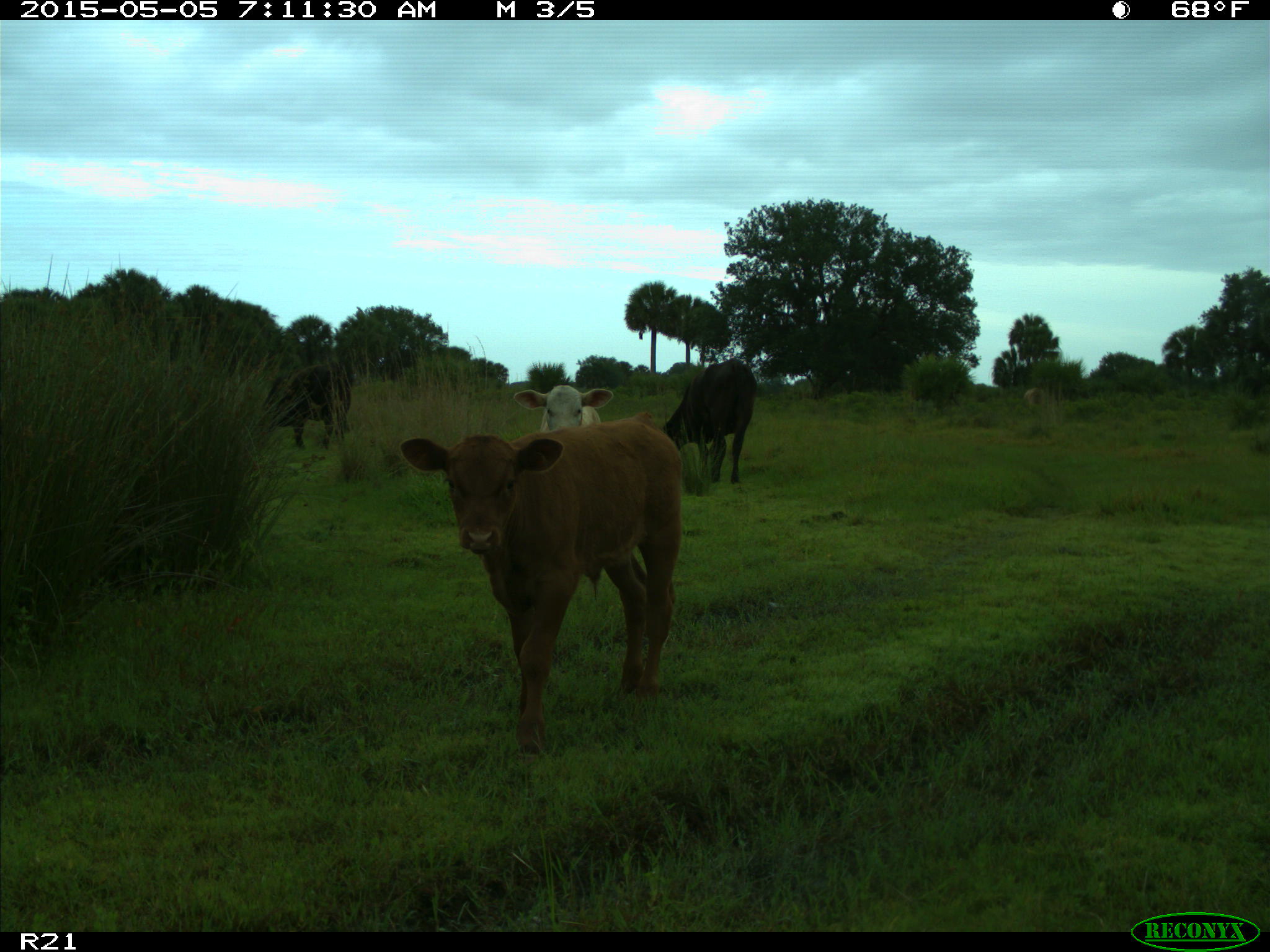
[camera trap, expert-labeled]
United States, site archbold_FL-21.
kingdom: Animalia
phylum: Chordata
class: Mammalia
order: Artiodactyla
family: Bovidae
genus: Bos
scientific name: Bos taurus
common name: domestic cow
Bos taurus (domestic cow).